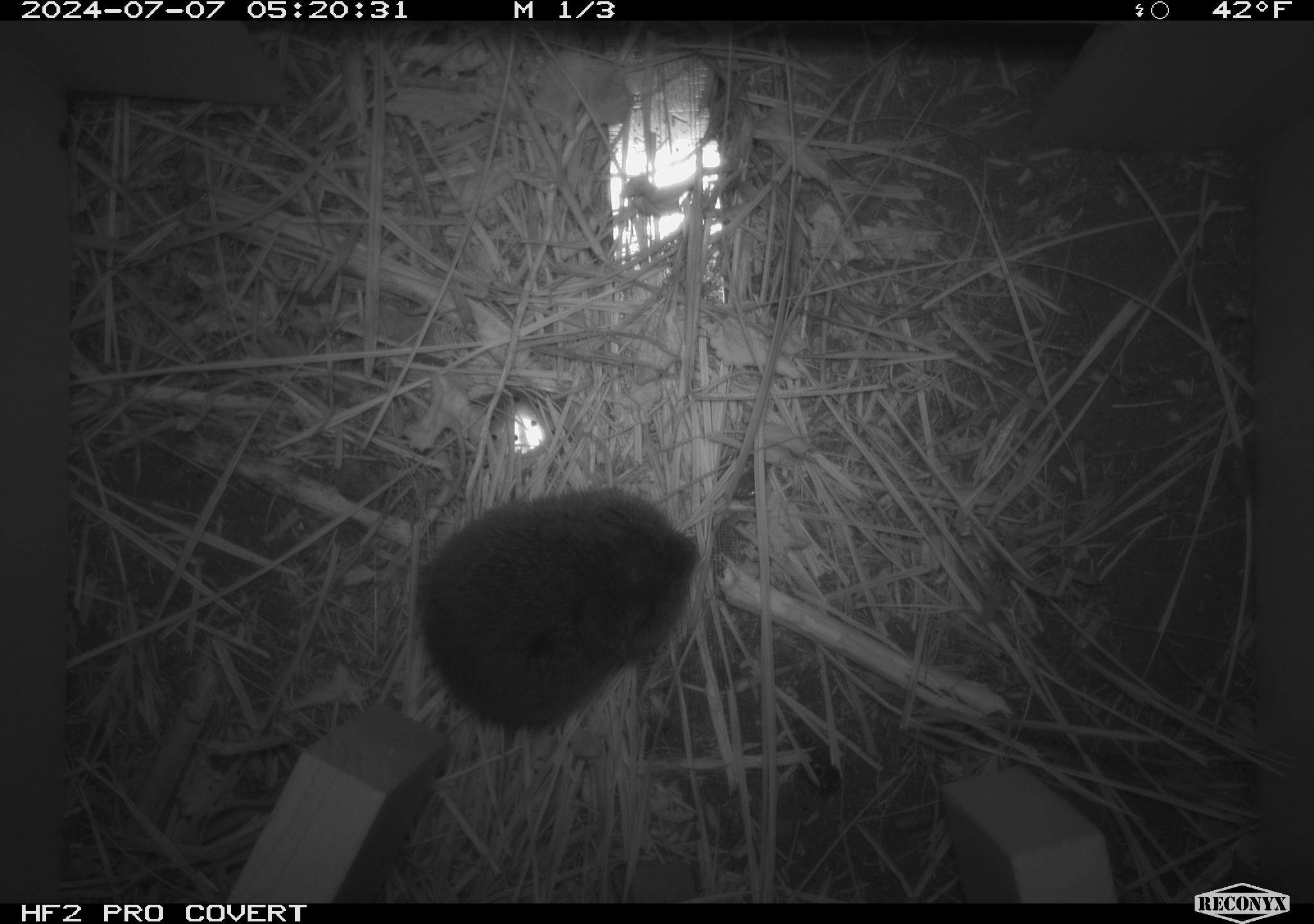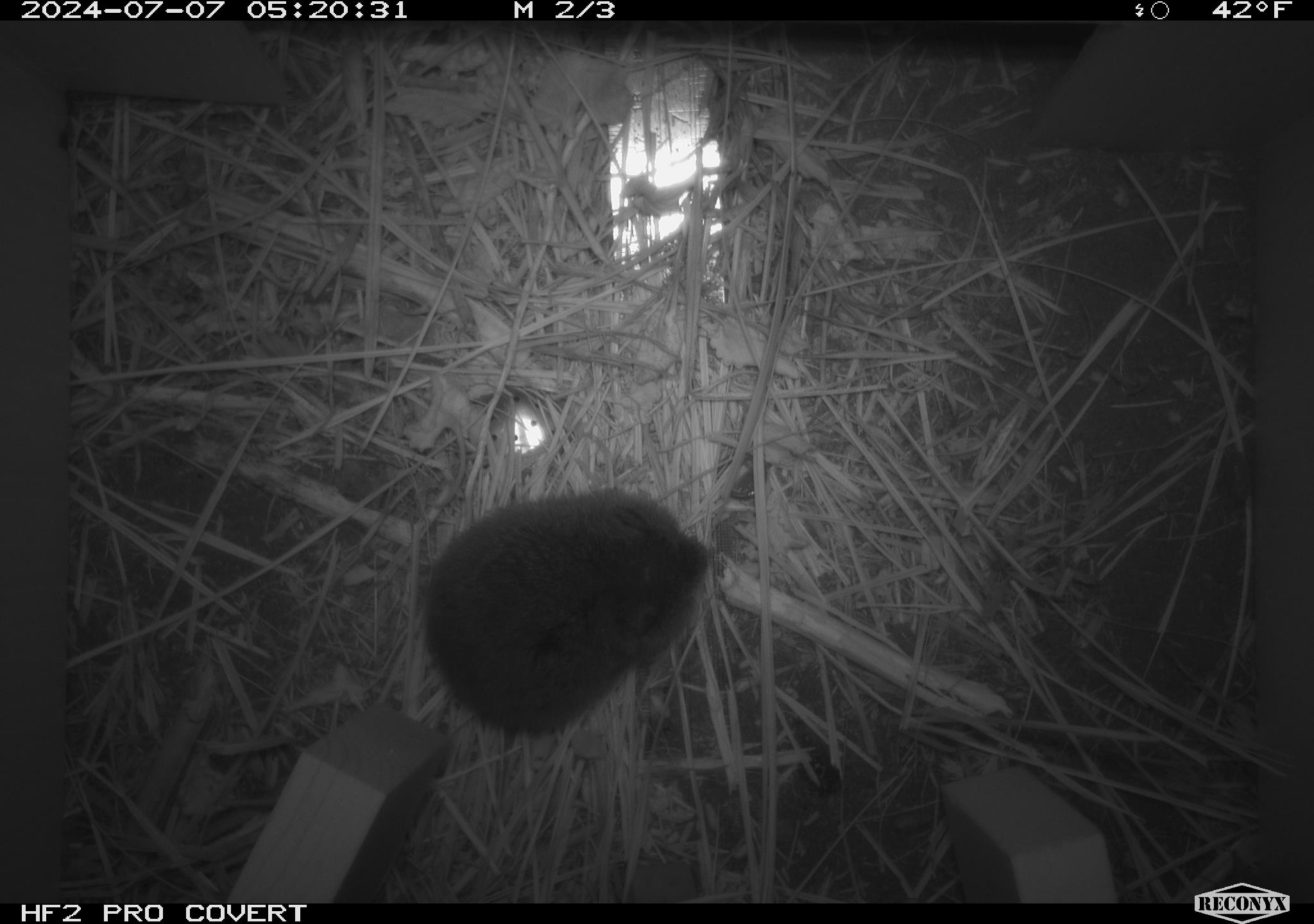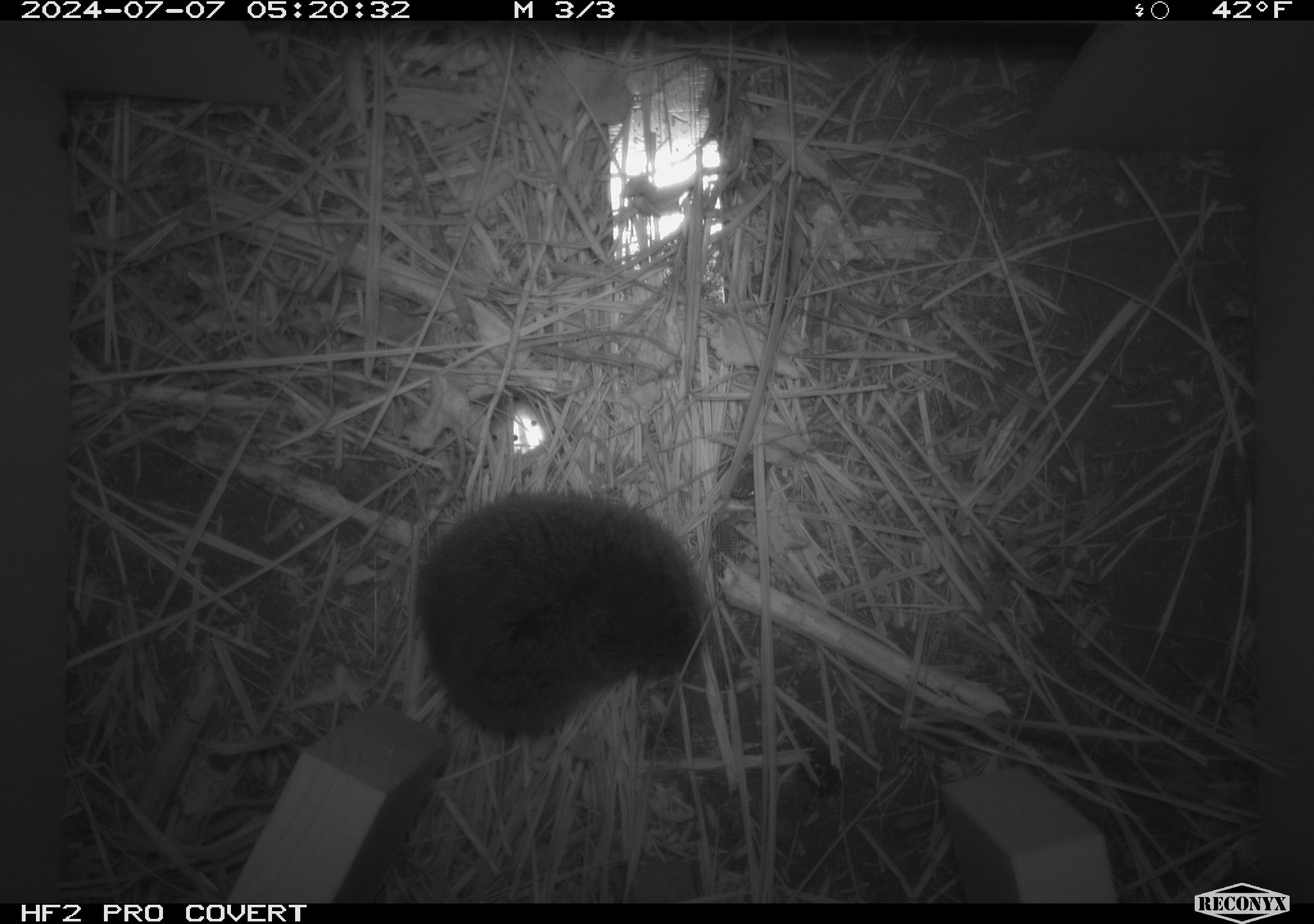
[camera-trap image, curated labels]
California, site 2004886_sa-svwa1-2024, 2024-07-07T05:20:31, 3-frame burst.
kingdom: Animalia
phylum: Chordata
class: Mammalia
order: Rodentia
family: Cricetidae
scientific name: Arvicolinae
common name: voles, lemmings, and muskrats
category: arvicolinae subfamily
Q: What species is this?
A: Arvicolinae subfamily (voles, lemmings, and muskrats) (Arvicolinae).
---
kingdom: Animalia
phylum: Arthropoda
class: Malacostraca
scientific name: Malacostraca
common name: amphipods, crabs, isopods, krill, lobsters and shrimps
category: malacostracan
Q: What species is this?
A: Malacostracan (amphipods, crabs, isopods, krill, lobsters and shrimps) (Malacostraca).